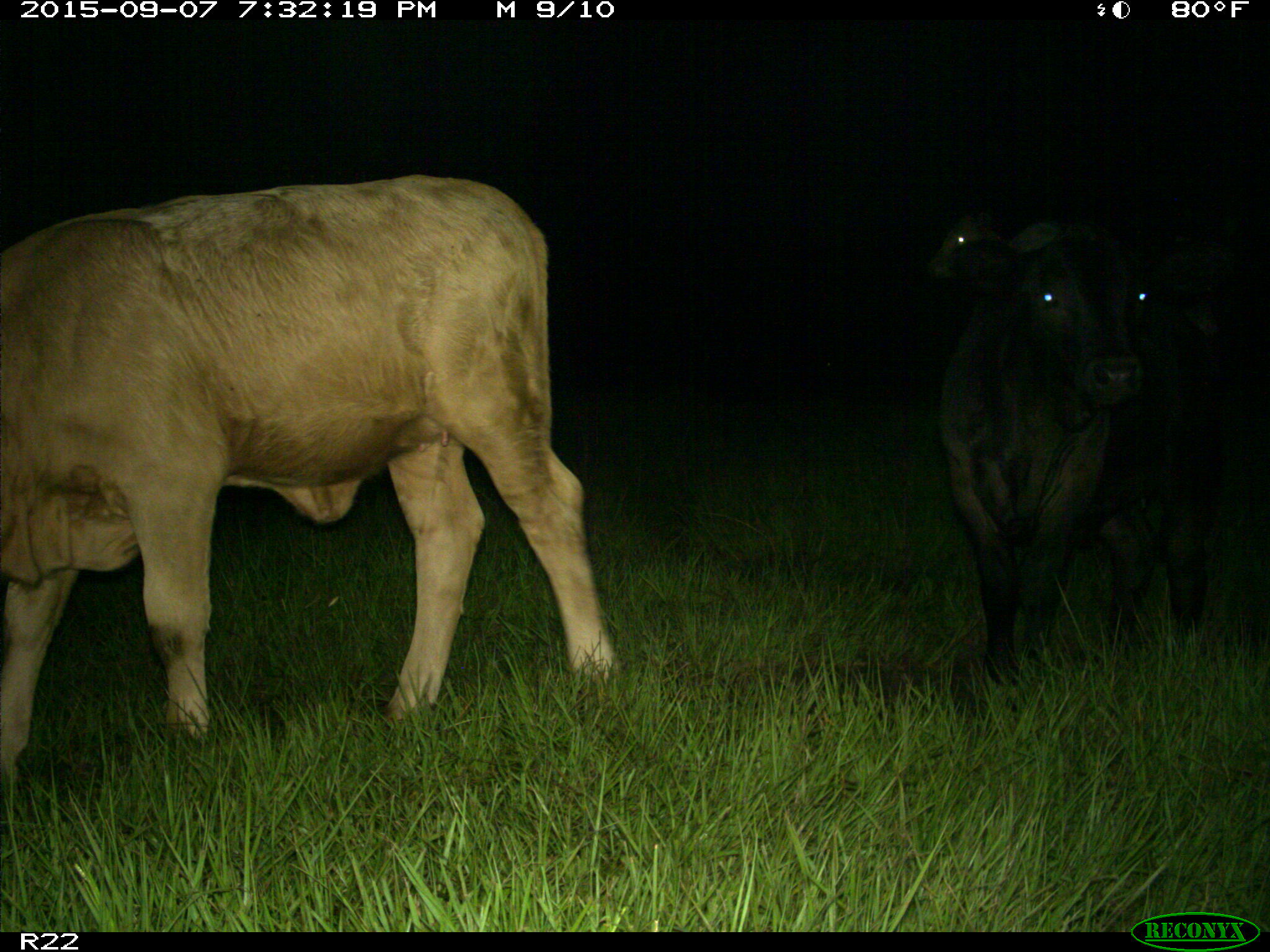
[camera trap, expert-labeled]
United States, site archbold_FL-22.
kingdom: Animalia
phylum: Chordata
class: Mammalia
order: Artiodactyla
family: Bovidae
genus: Bos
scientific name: Bos taurus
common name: domestic cow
Bos taurus (domestic cow).